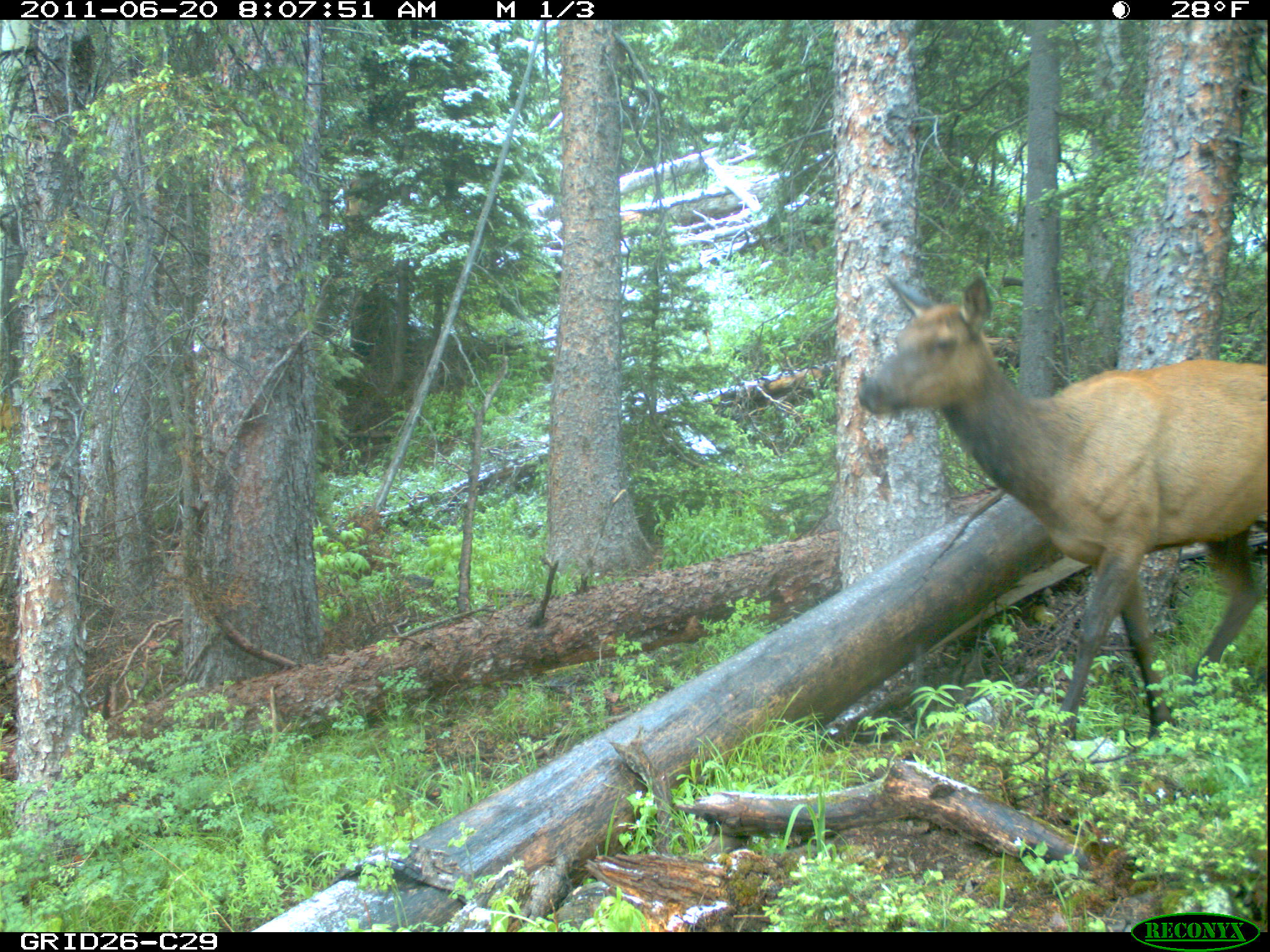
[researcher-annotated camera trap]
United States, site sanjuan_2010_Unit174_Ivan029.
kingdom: Animalia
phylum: Chordata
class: Mammalia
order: Artiodactyla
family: Cervidae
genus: Cervus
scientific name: Cervus elaphus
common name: red deer